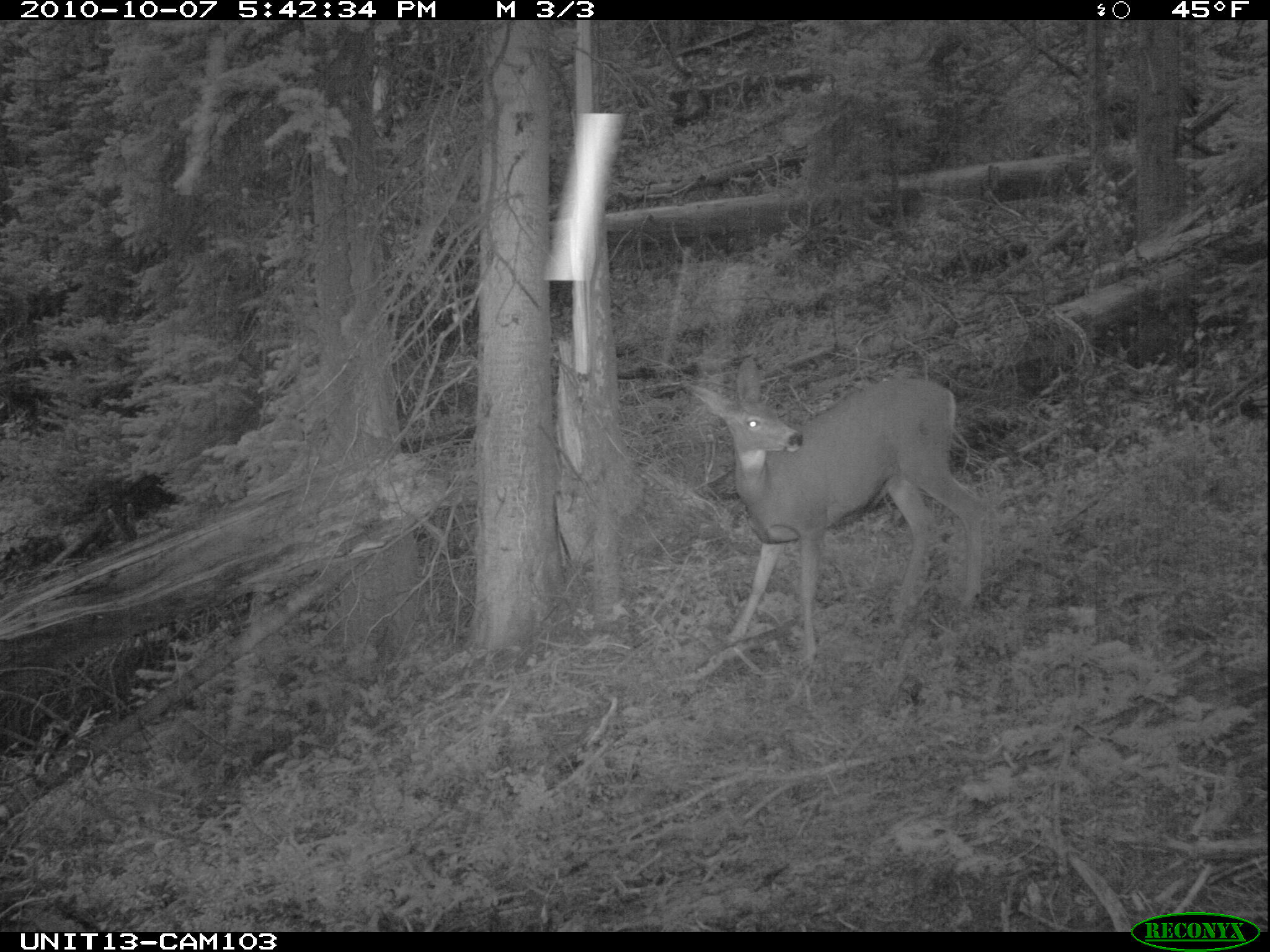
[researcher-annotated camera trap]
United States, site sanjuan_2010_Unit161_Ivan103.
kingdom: Animalia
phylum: Chordata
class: Mammalia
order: Artiodactyla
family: Cervidae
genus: Odocoileus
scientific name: Odocoileus hemionus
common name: mule deer